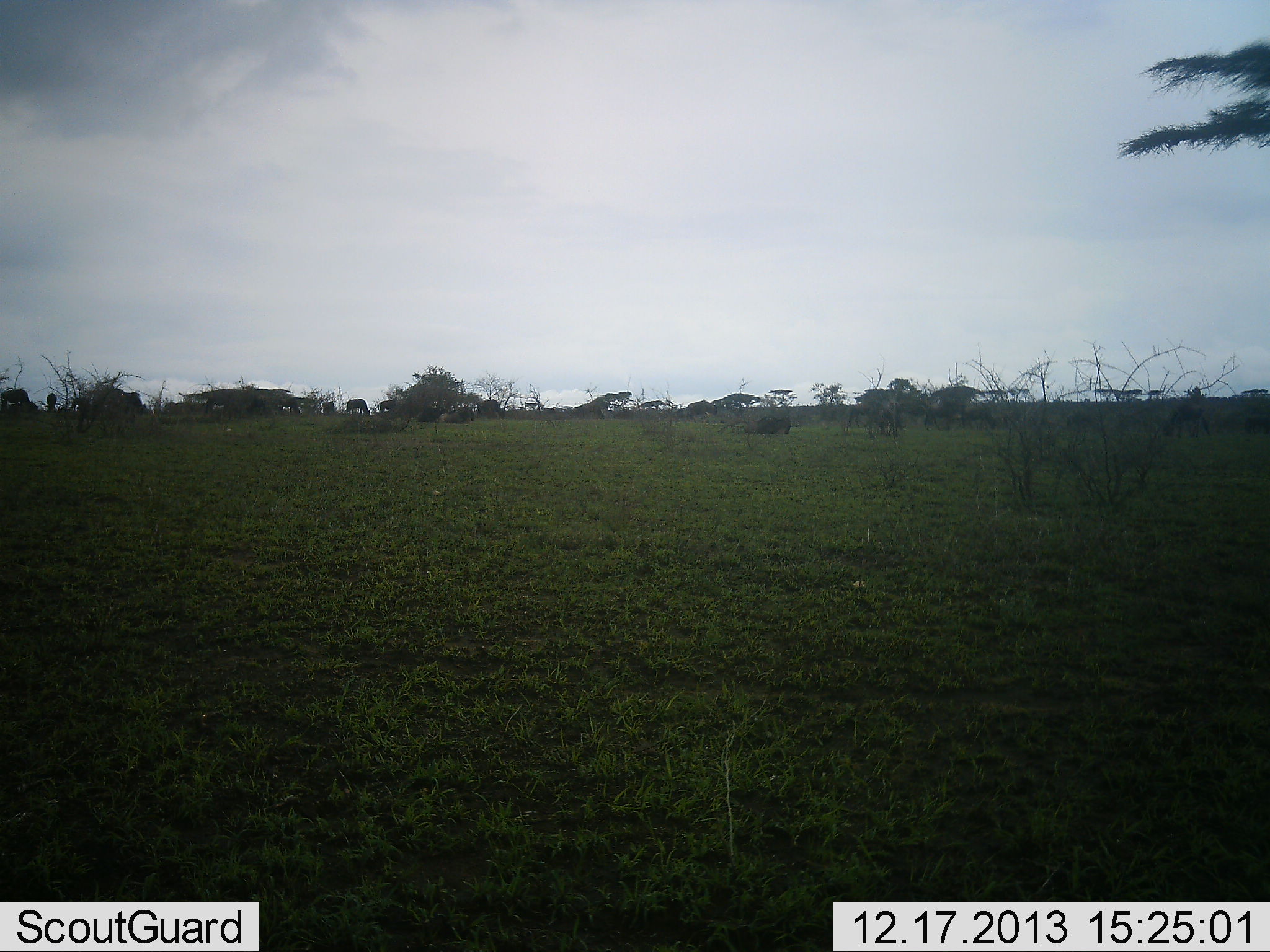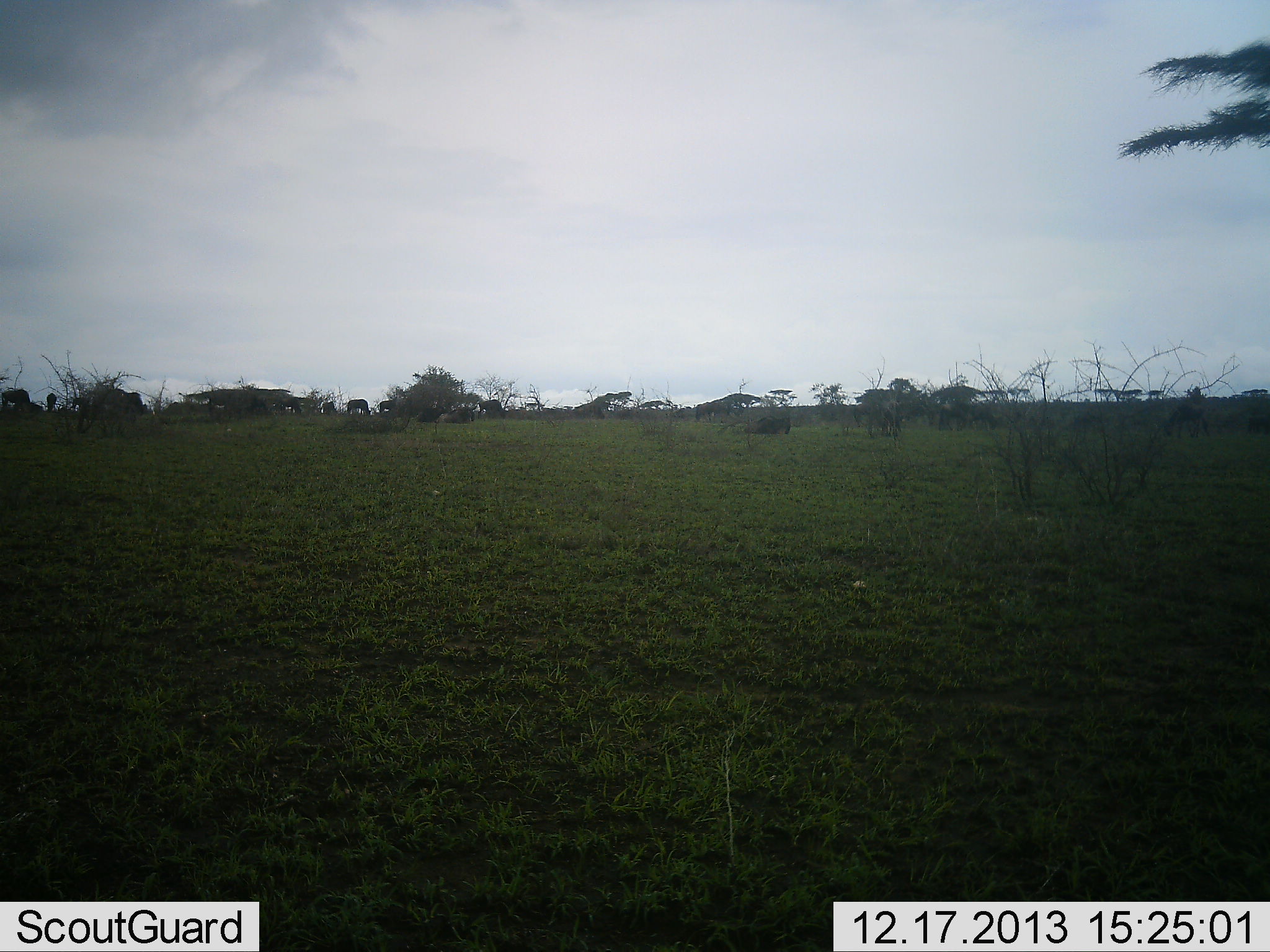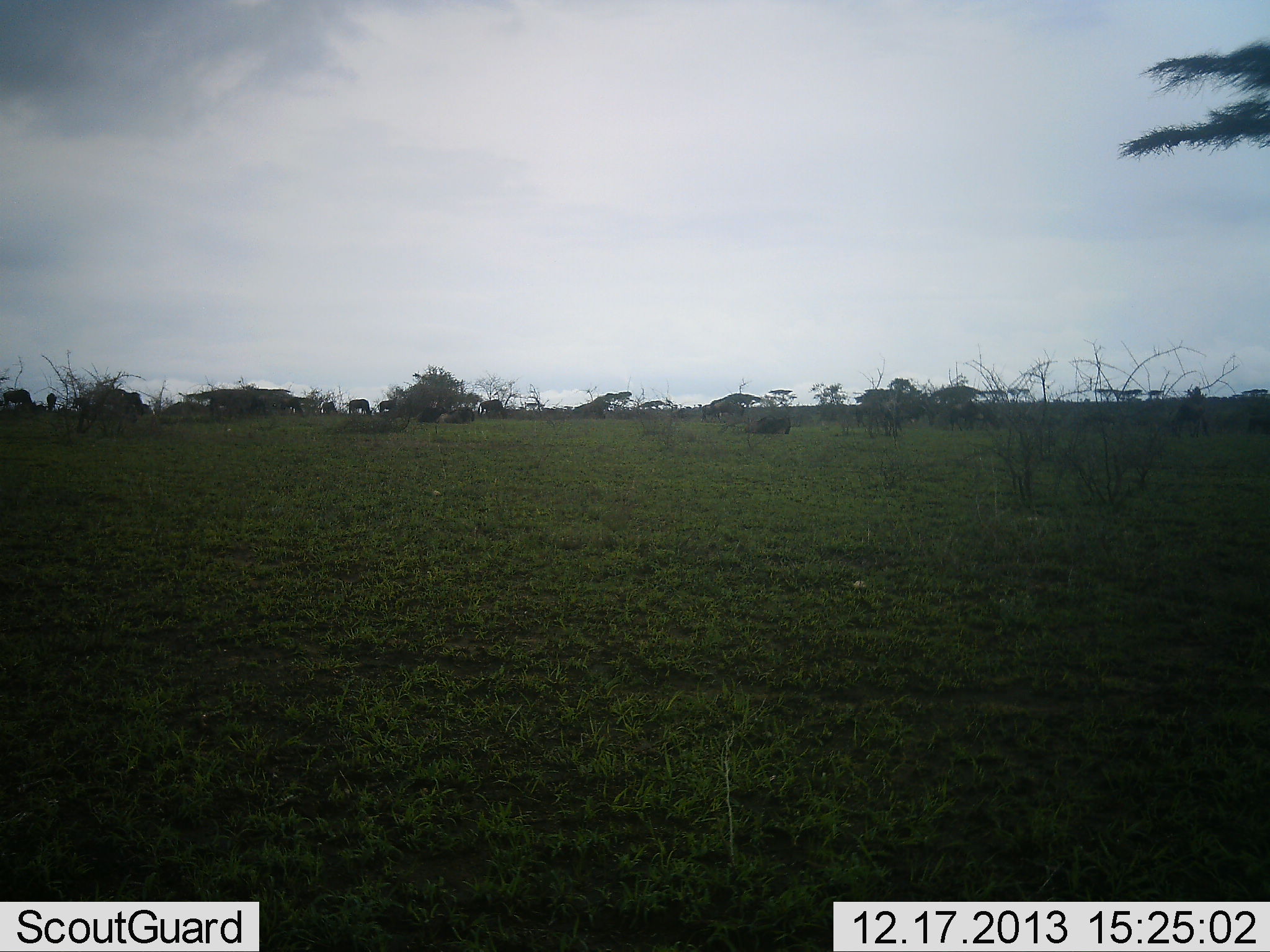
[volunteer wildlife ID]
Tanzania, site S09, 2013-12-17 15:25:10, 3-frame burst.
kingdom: Animalia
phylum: Chordata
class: Mammalia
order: Artiodactyla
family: Bovidae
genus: Connochaetes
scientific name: Connochaetes taurinus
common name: blue wildebeest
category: wildebeest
Wildebeest (blue wildebeest) (Connochaetes taurinus), count 11-50. Behavior (volunteer vote fractions): standing 20%, resting 0%, moving 90%, interacting 0%. Young present (vote fraction): 0%. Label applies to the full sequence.